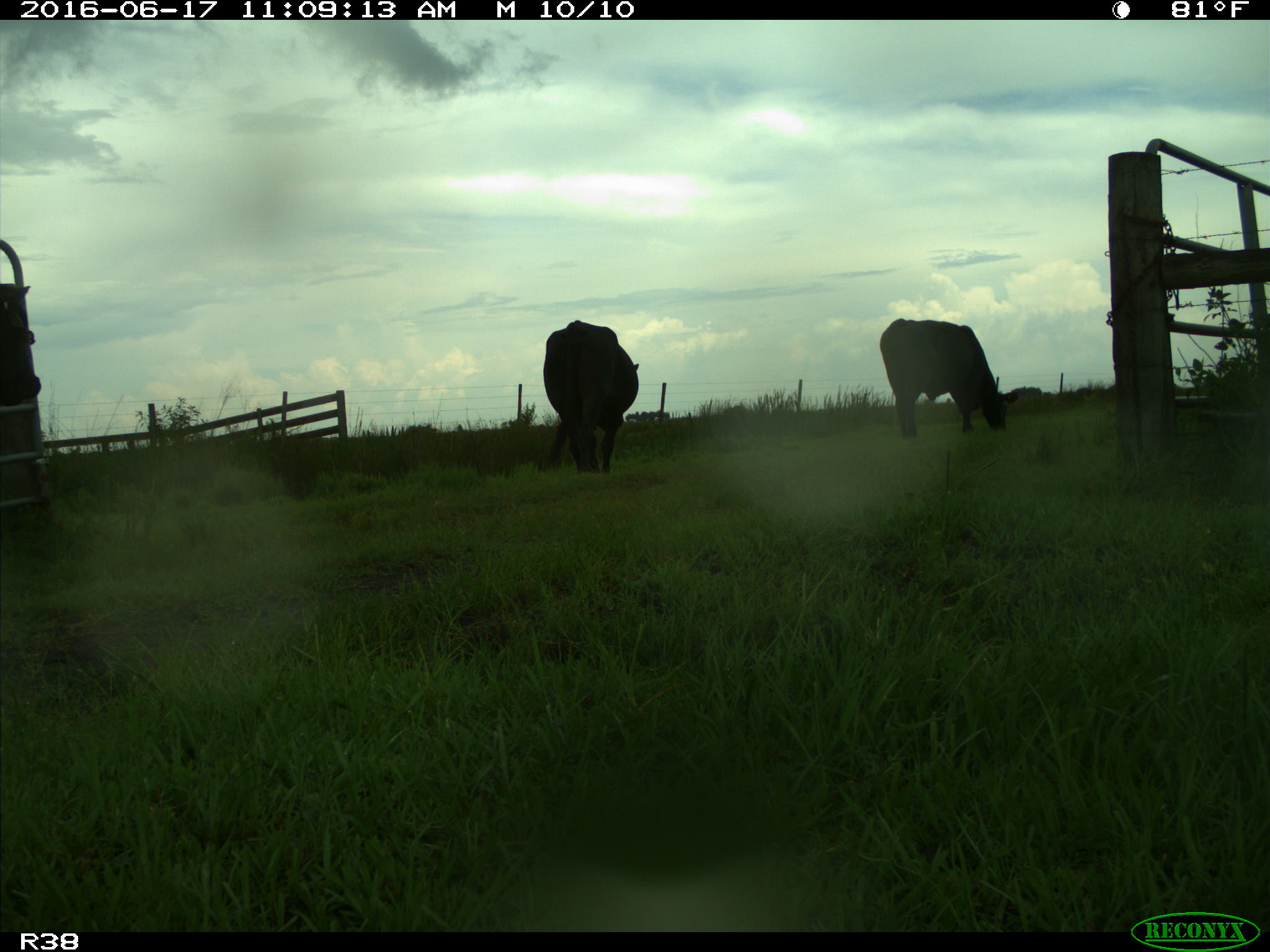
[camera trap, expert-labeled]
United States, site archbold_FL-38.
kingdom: Animalia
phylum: Chordata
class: Mammalia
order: Artiodactyla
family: Bovidae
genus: Bos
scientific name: Bos taurus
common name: domestic cow